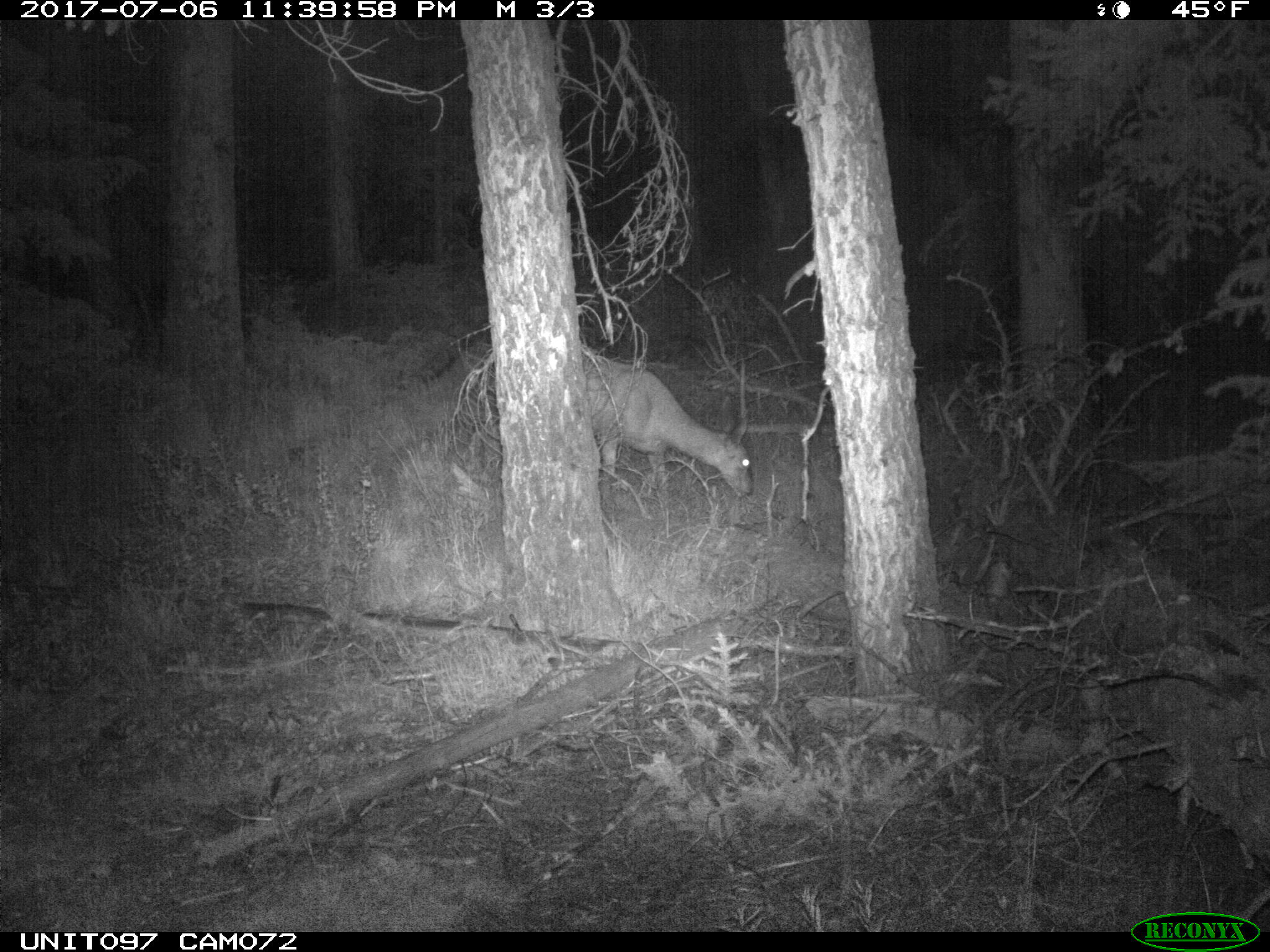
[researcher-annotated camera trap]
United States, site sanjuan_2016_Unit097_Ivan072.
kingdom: Animalia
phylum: Chordata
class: Mammalia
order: Artiodactyla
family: Cervidae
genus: Odocoileus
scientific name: Odocoileus hemionus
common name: mule deer